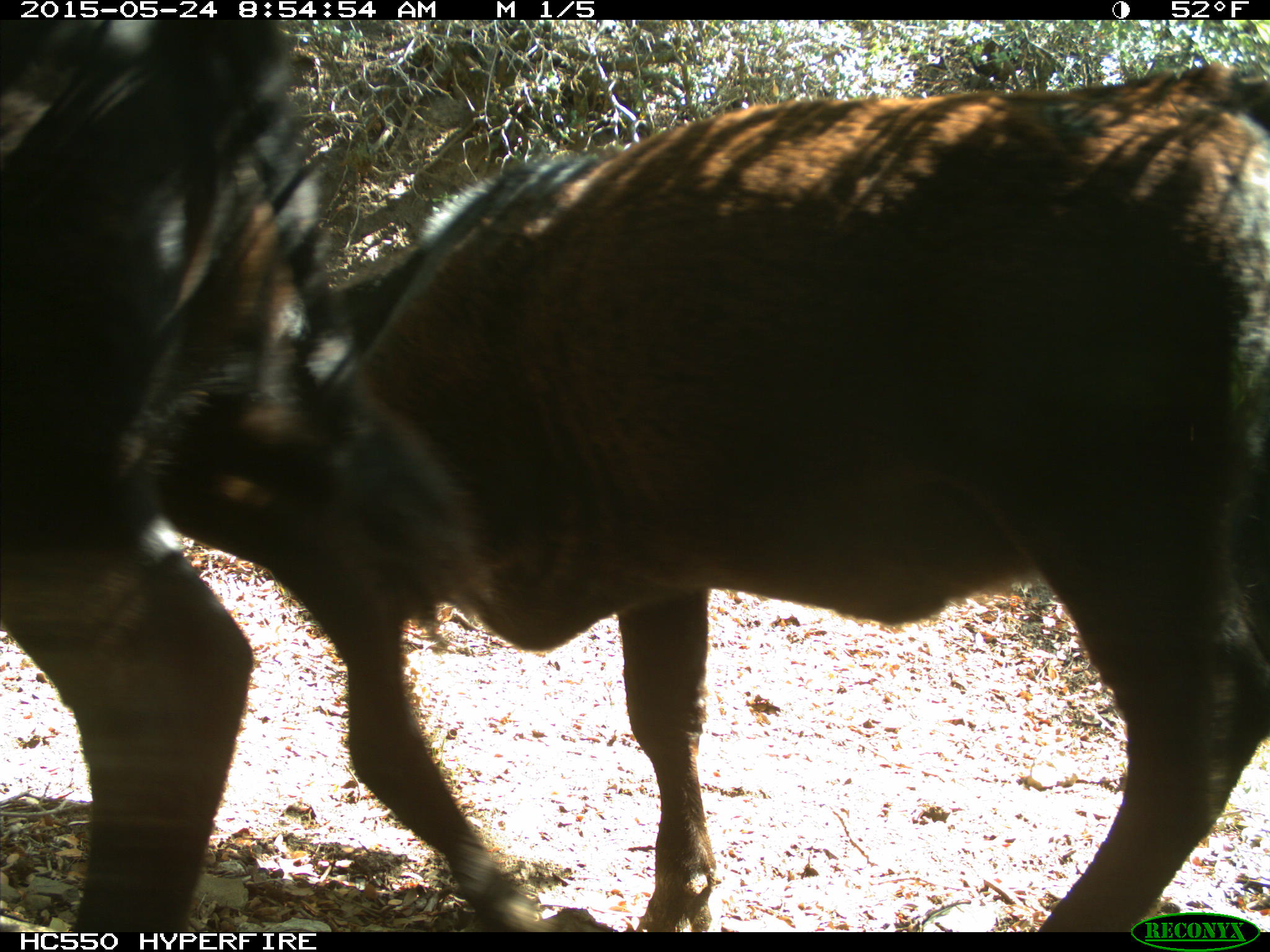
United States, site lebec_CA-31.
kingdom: Animalia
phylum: Chordata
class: Mammalia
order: Artiodactyla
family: Bovidae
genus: Bos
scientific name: Bos taurus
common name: domestic cow